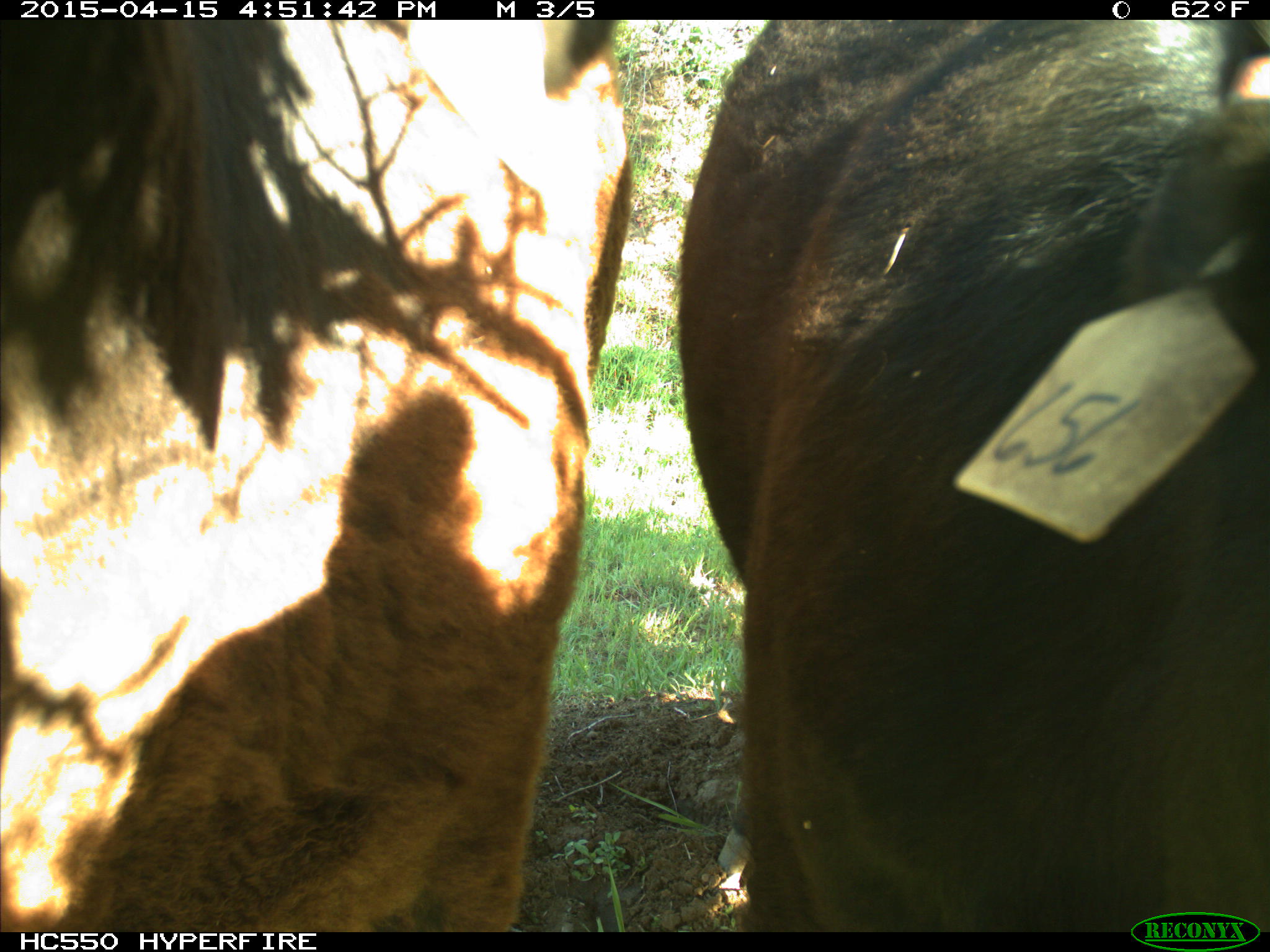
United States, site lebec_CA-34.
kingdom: Animalia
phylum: Chordata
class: Mammalia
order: Artiodactyla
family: Bovidae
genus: Bos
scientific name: Bos taurus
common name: domestic cow